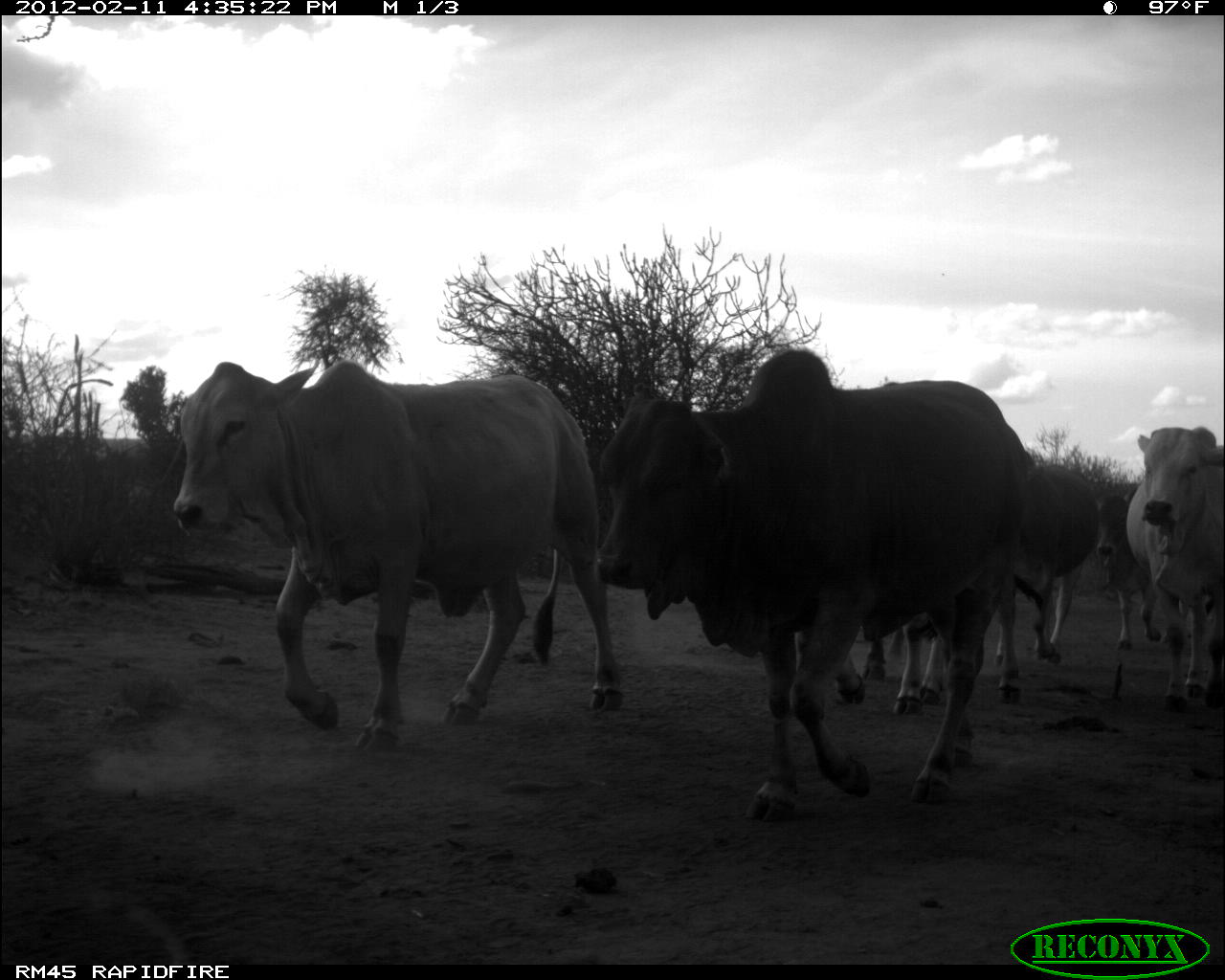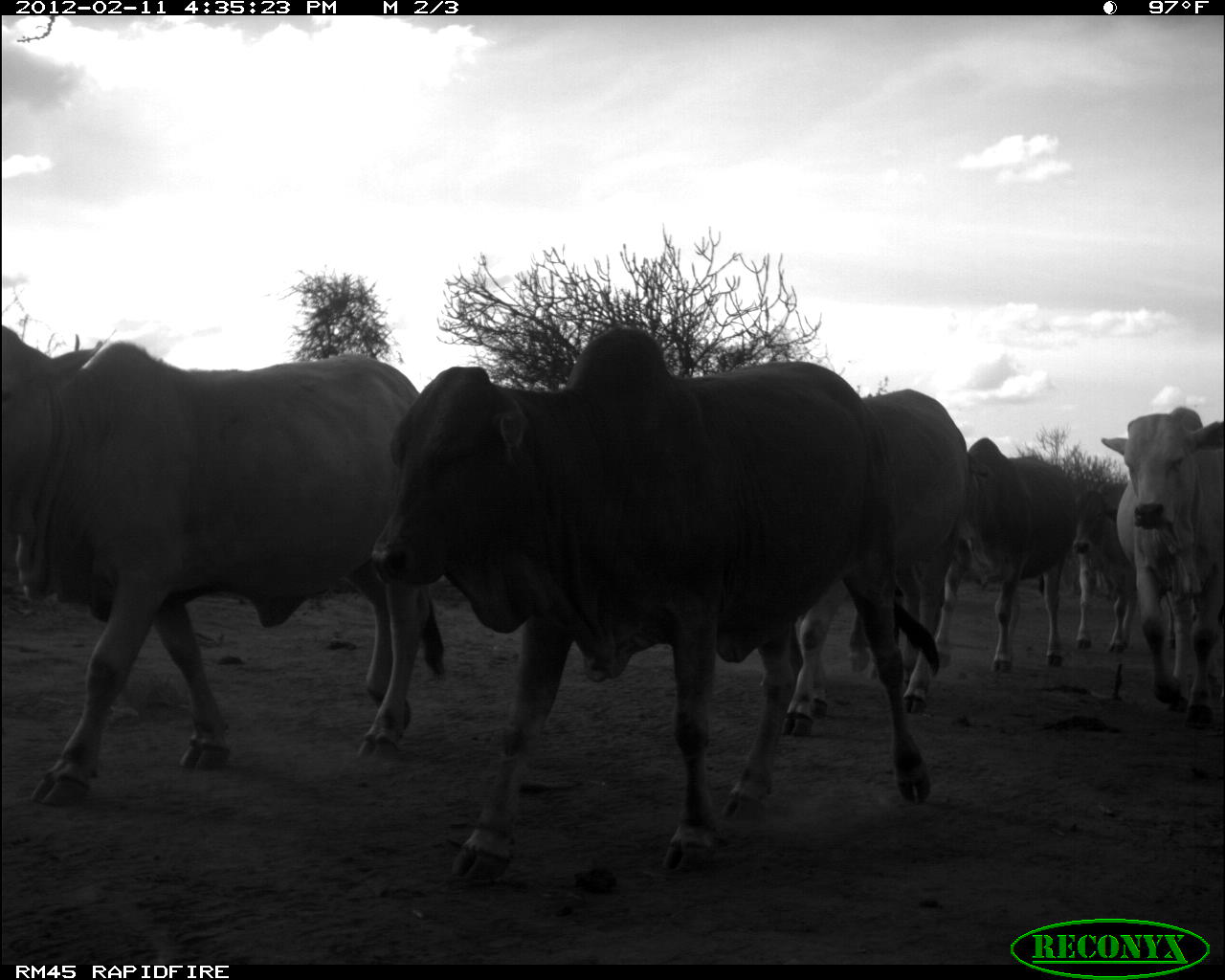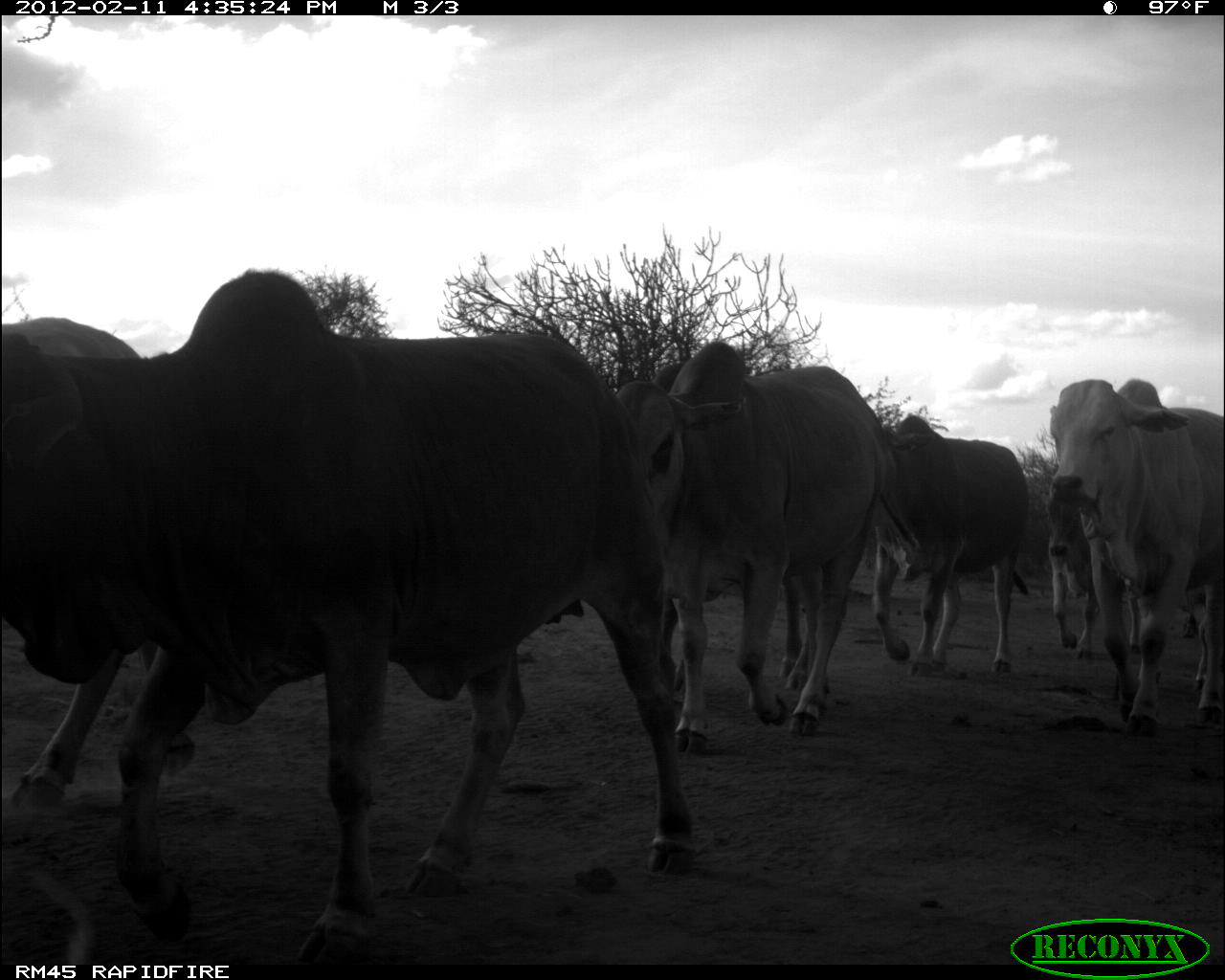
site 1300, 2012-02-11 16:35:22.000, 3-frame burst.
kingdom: Animalia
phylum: Chordata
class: Mammalia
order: Artiodactyla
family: Bovidae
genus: Bos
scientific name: Bos taurus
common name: domestic cattle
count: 7